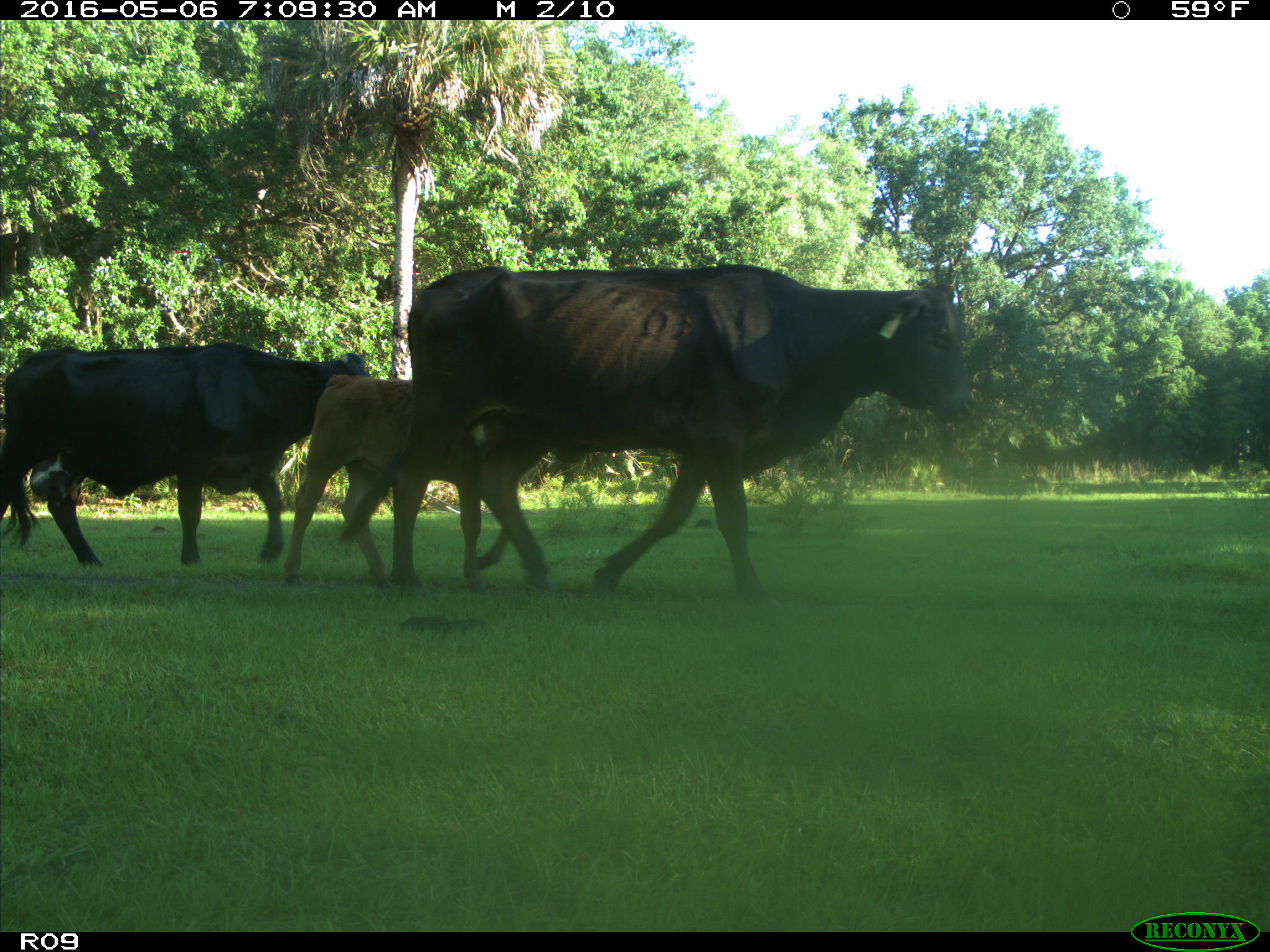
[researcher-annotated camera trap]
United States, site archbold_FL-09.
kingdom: Animalia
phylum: Chordata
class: Mammalia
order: Artiodactyla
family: Bovidae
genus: Bos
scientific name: Bos taurus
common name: domestic cow